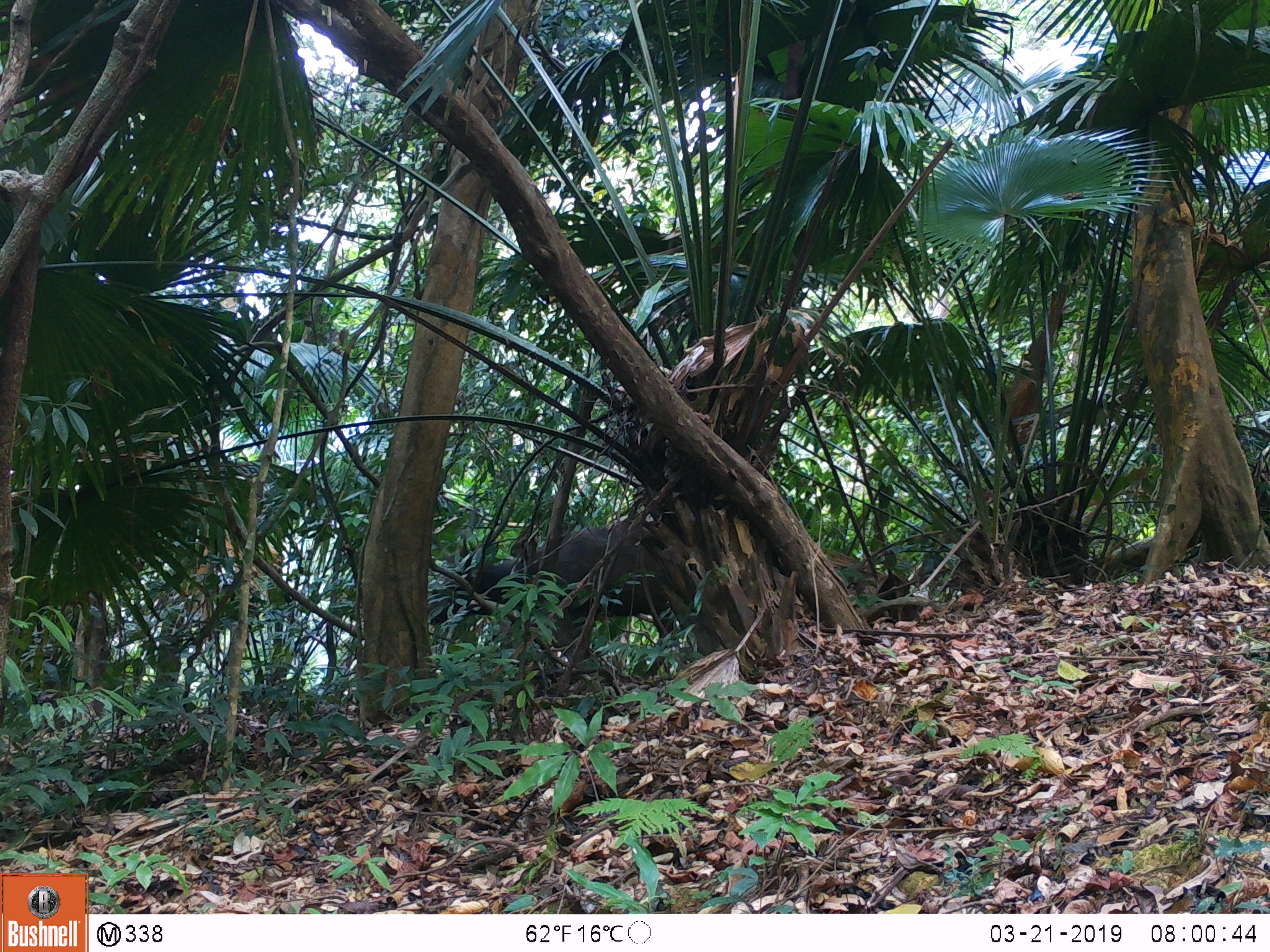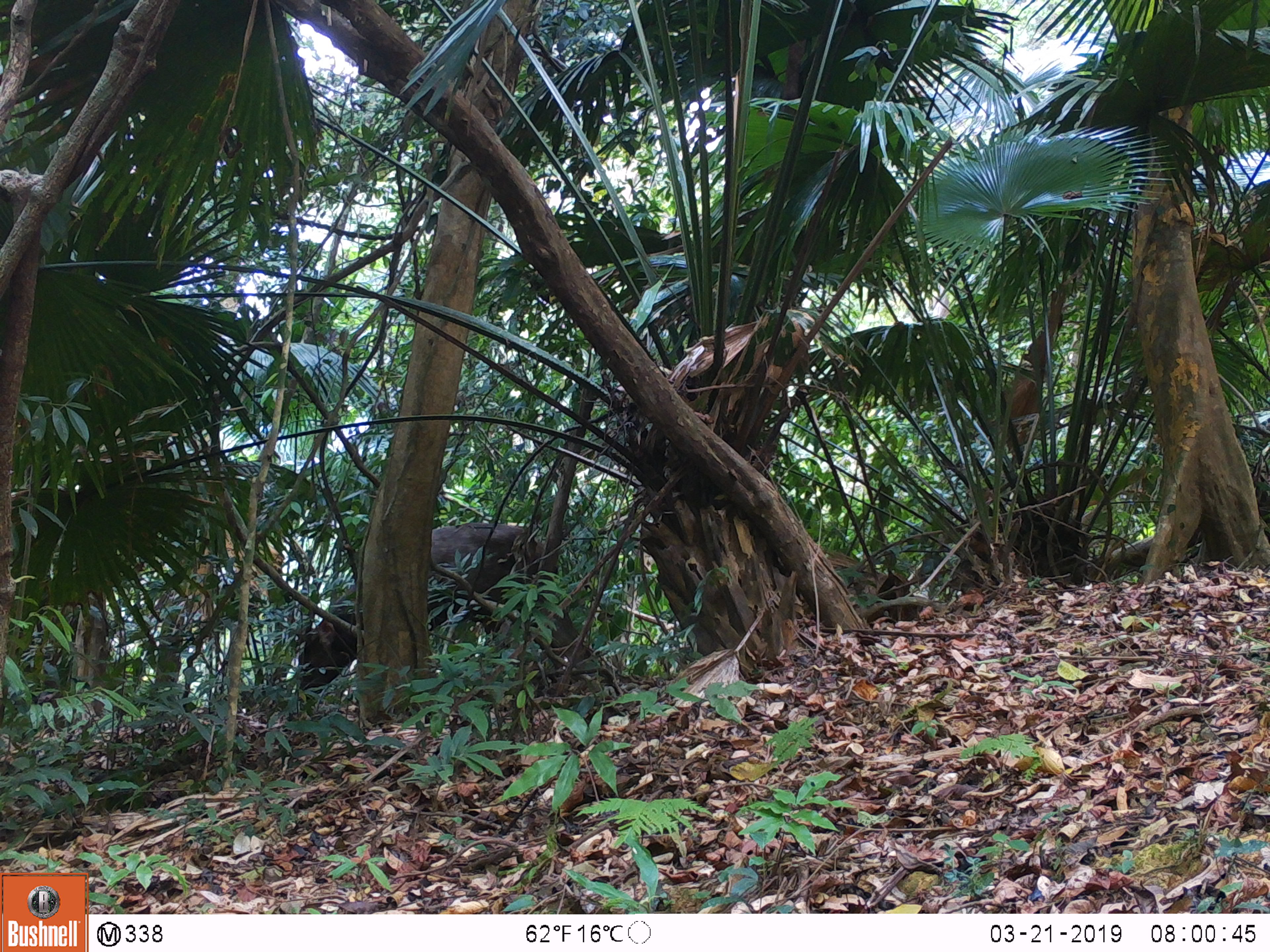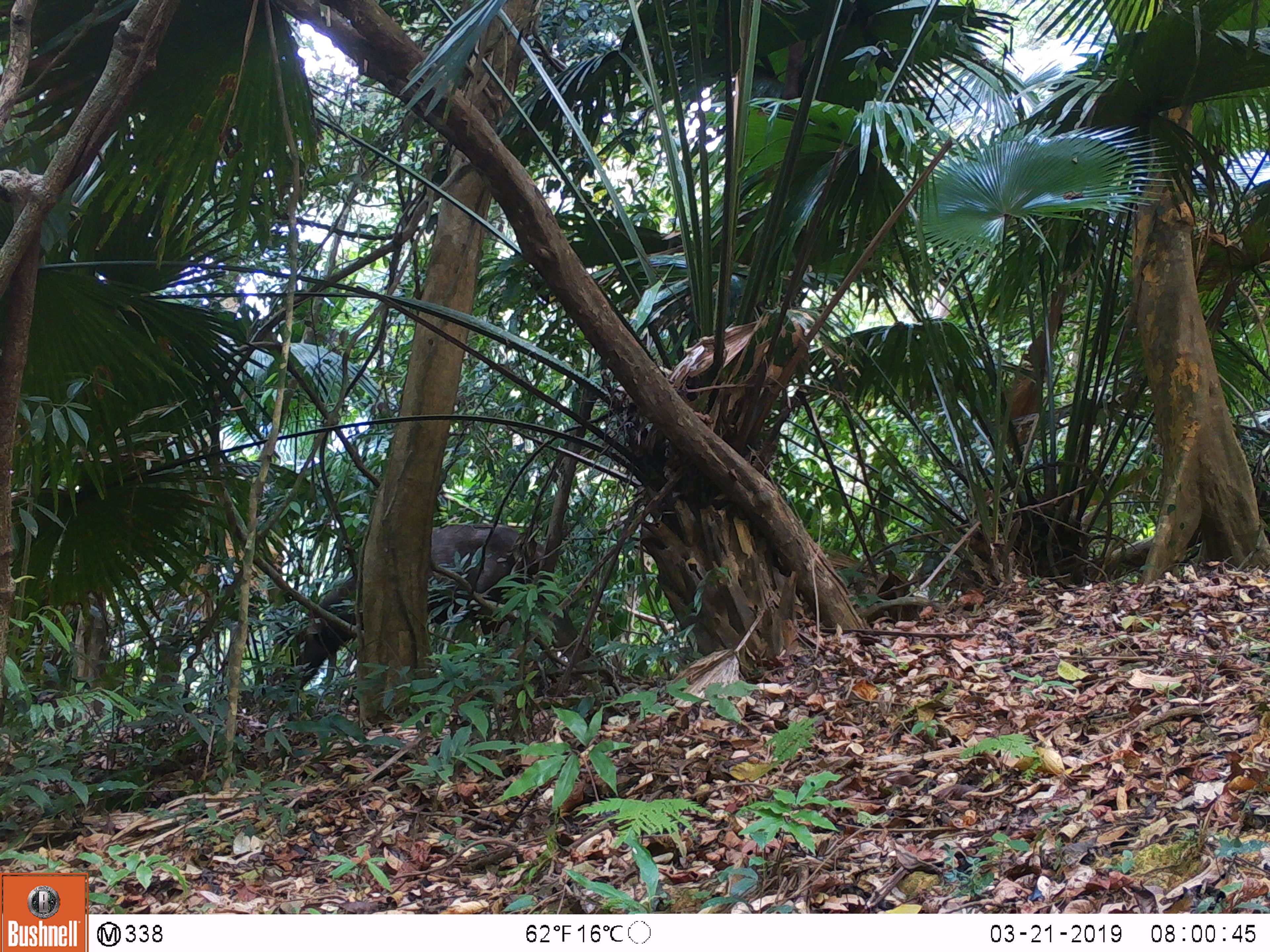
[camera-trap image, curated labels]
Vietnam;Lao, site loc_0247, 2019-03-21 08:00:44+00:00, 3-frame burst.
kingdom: Animalia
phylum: Chordata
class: Mammalia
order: Artiodactyla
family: Cervidae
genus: Rusa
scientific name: Rusa unicolor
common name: sambar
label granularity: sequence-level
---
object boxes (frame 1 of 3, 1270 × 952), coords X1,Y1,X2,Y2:
sambar: 425,517,678,679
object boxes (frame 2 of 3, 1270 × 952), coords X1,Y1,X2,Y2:
sambar: 298,521,600,702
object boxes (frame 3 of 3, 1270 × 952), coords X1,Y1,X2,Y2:
sambar: 268,522,613,692